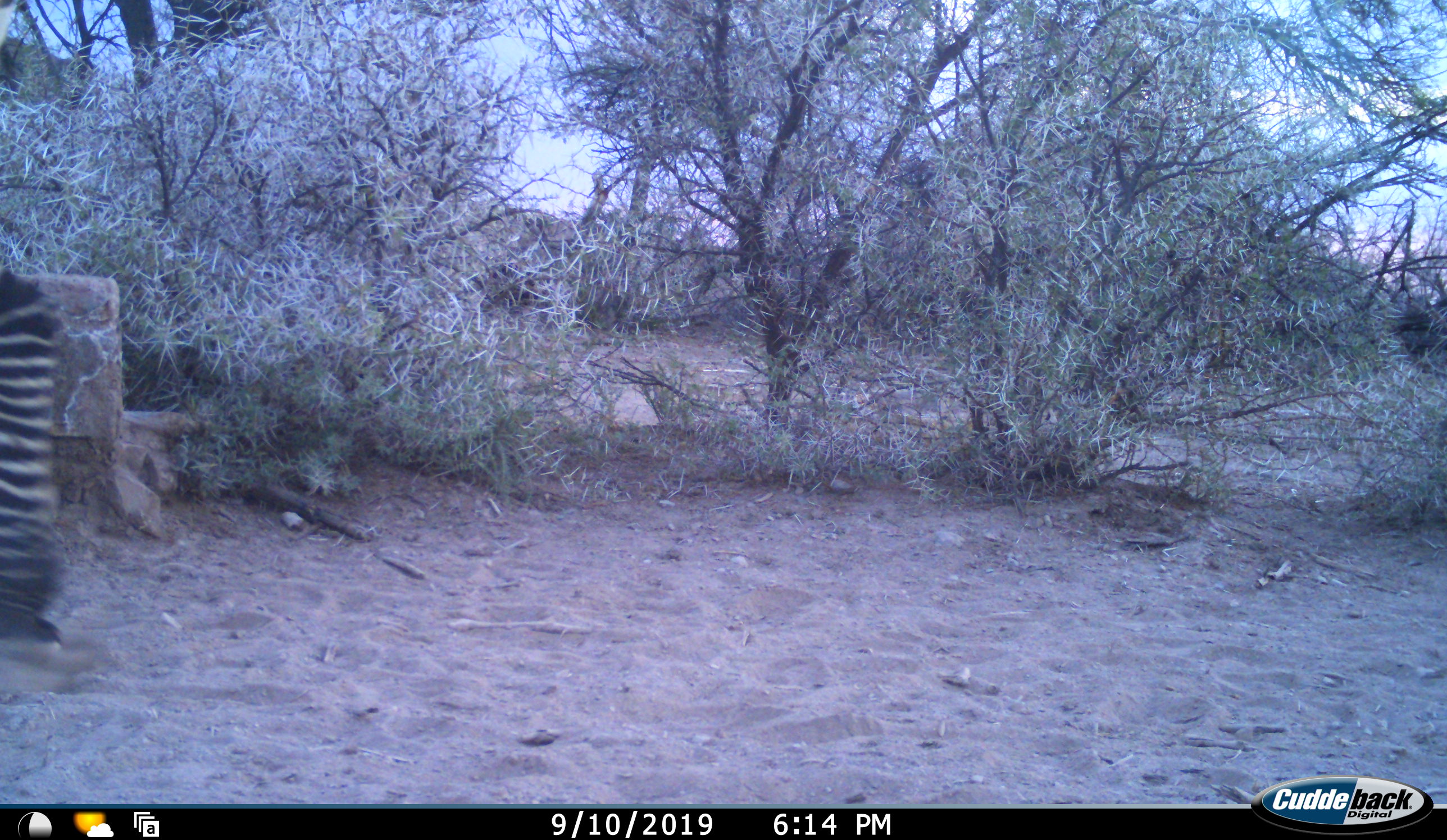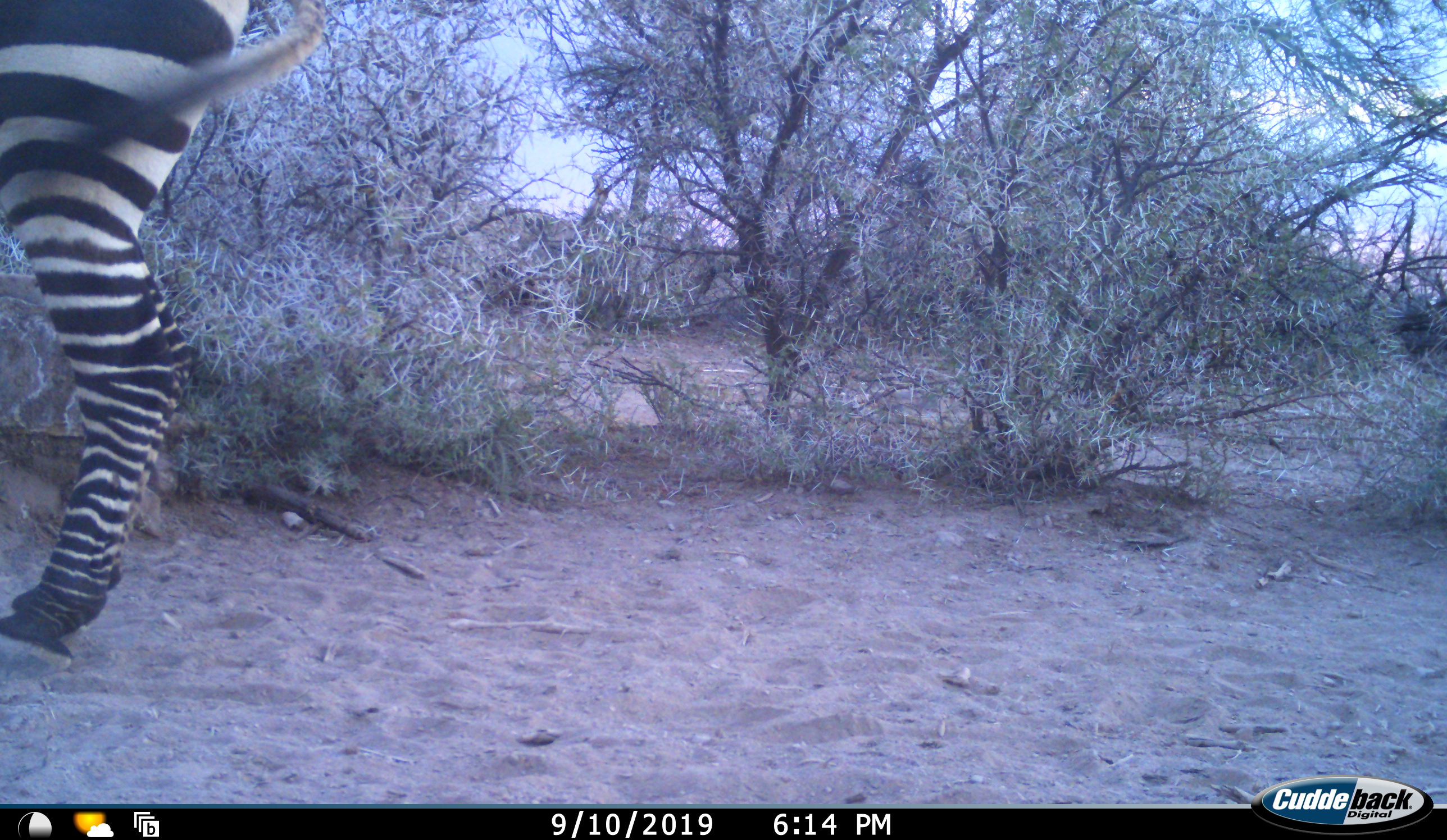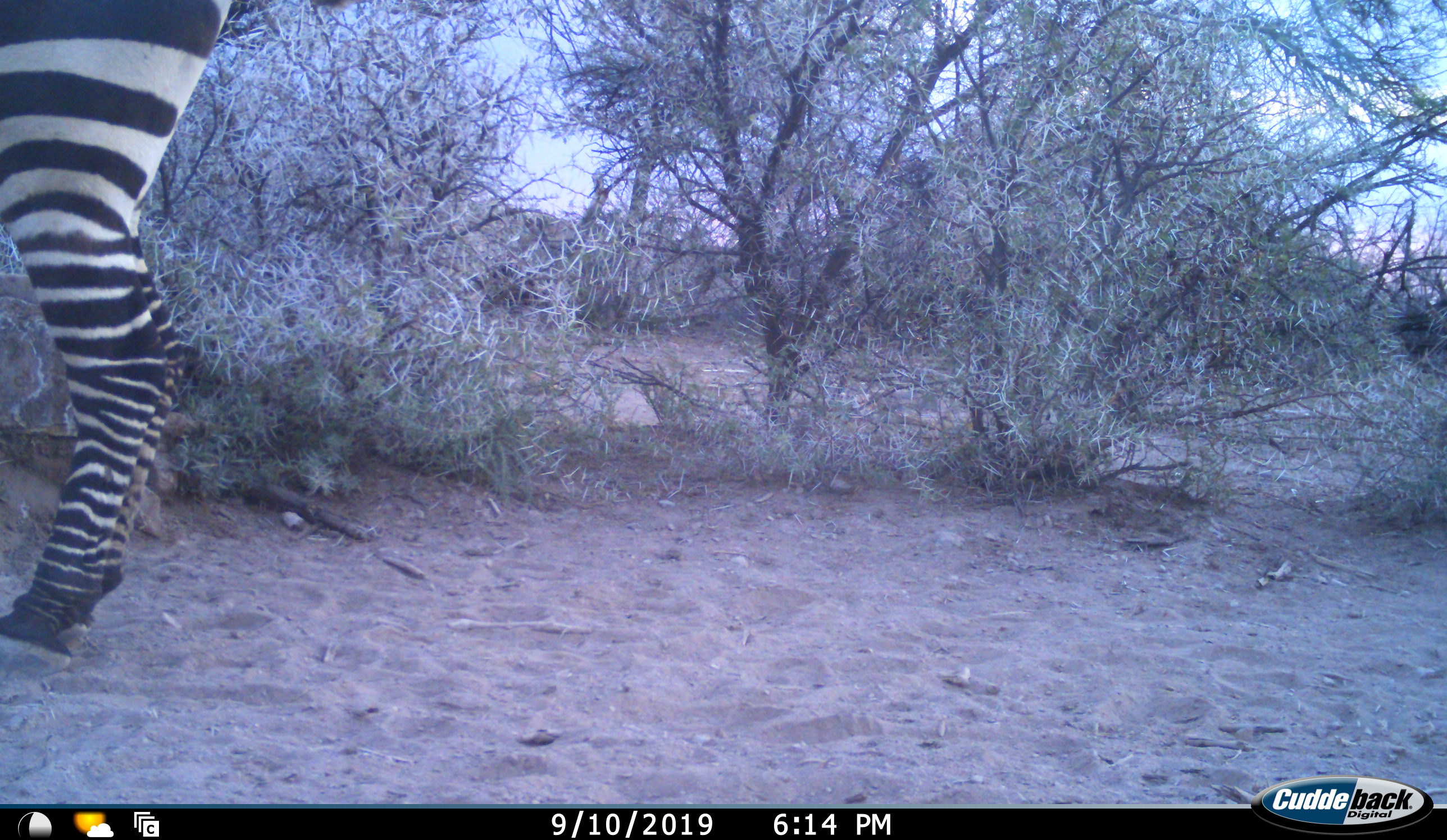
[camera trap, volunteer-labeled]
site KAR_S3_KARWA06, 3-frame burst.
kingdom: Animalia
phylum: Chordata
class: Mammalia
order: Perissodactyla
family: Equidae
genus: Equus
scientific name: Equus zebra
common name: mountain zebra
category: zebramountain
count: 1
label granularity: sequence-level